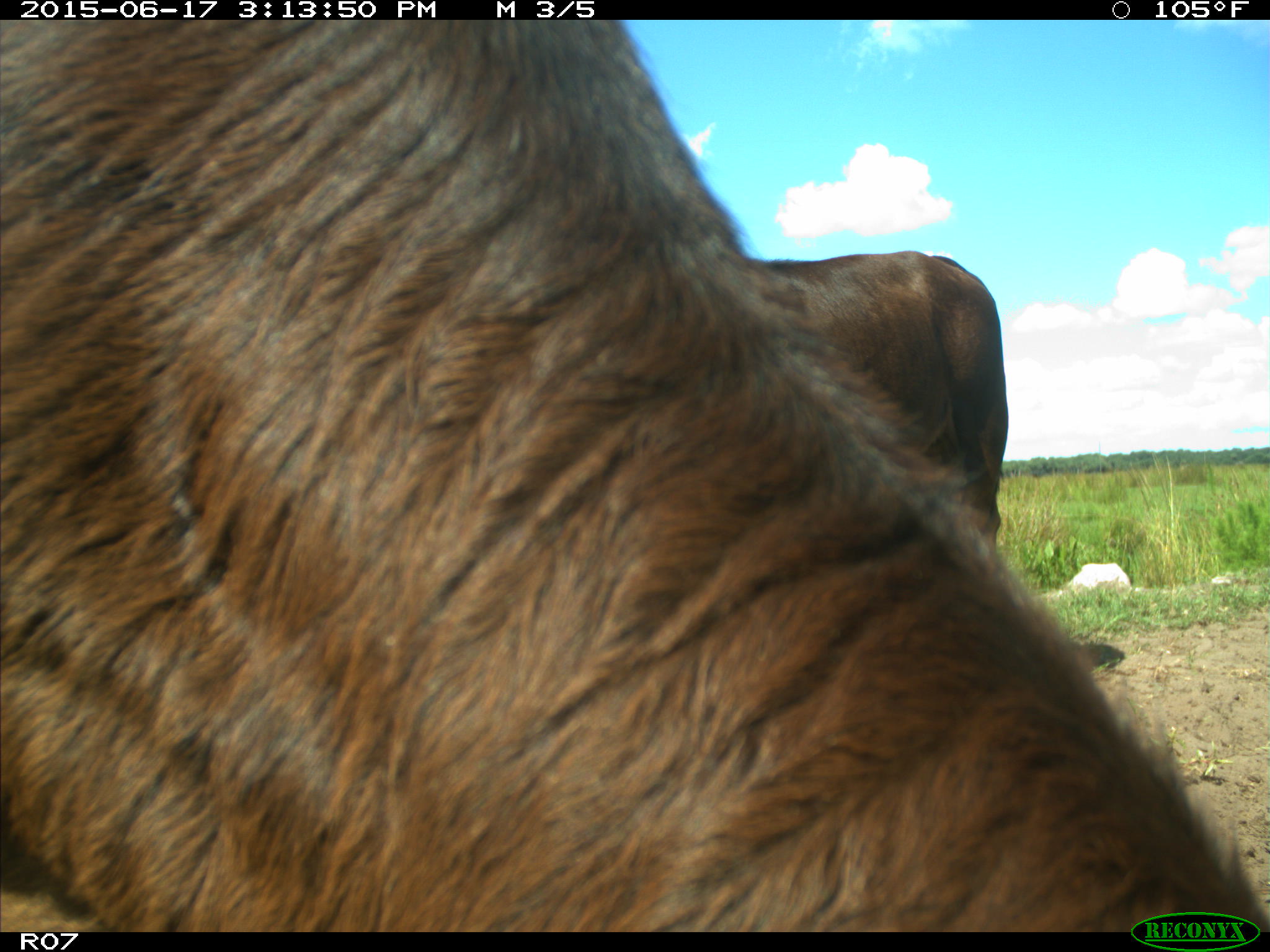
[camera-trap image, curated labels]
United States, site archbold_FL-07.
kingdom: Animalia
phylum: Chordata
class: Mammalia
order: Artiodactyla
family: Bovidae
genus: Bos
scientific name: Bos taurus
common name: domestic cow